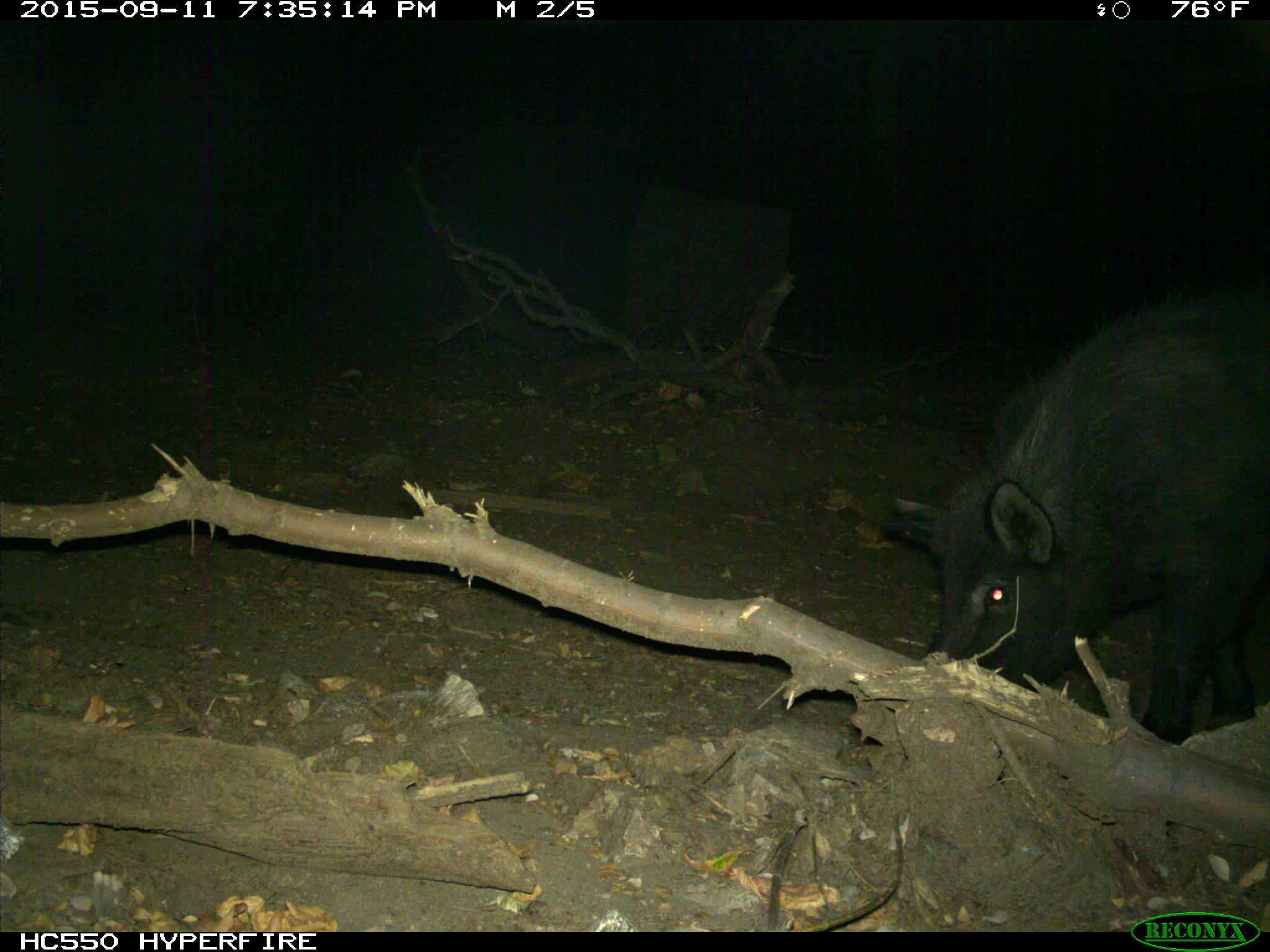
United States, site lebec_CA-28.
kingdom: Animalia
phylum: Chordata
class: Mammalia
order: Artiodactyla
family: Suidae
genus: Sus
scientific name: Sus scrofa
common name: wild boar